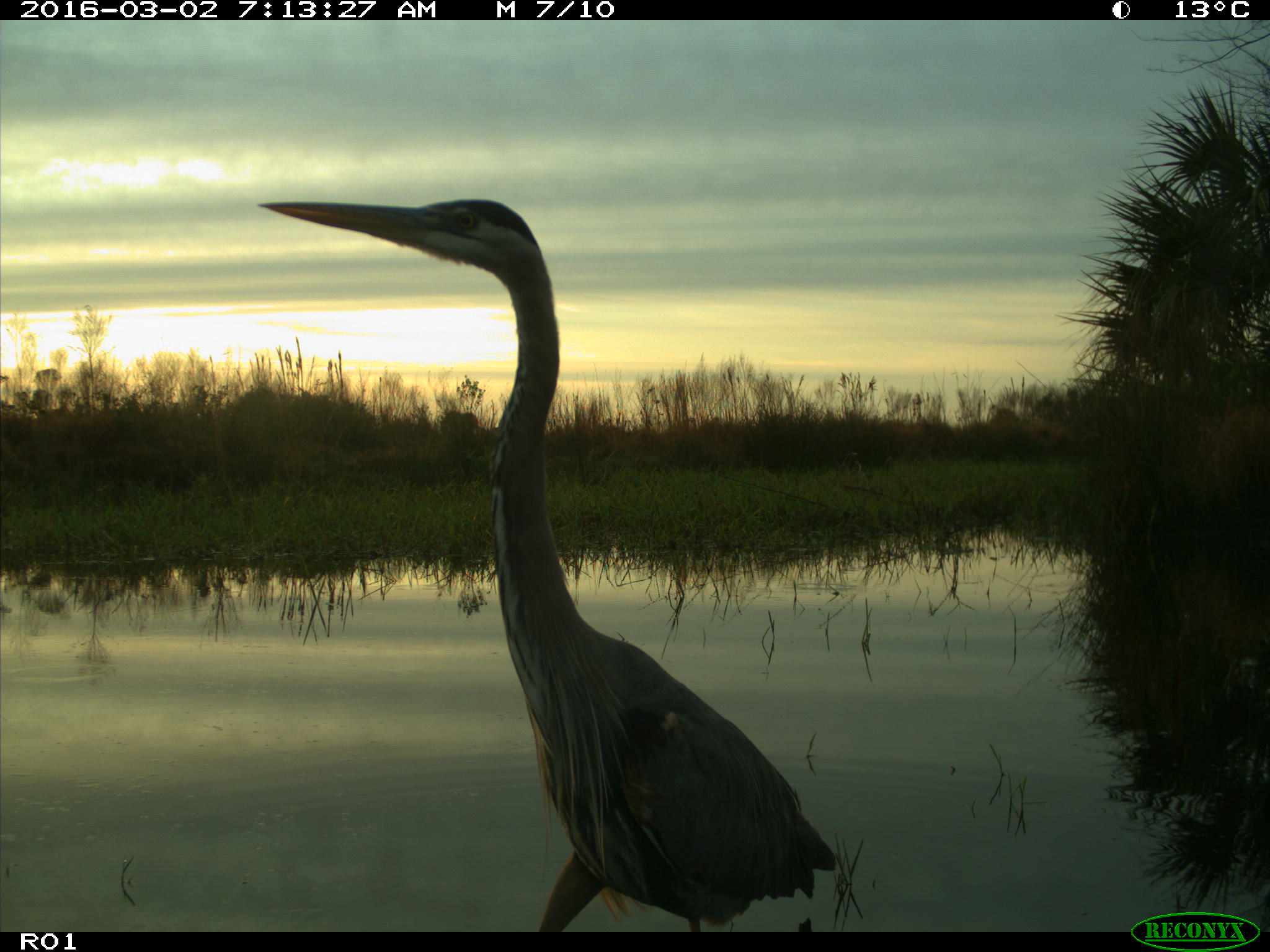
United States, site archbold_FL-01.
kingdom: Animalia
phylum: Chordata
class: Aves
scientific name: Aves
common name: birds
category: unidentified bird